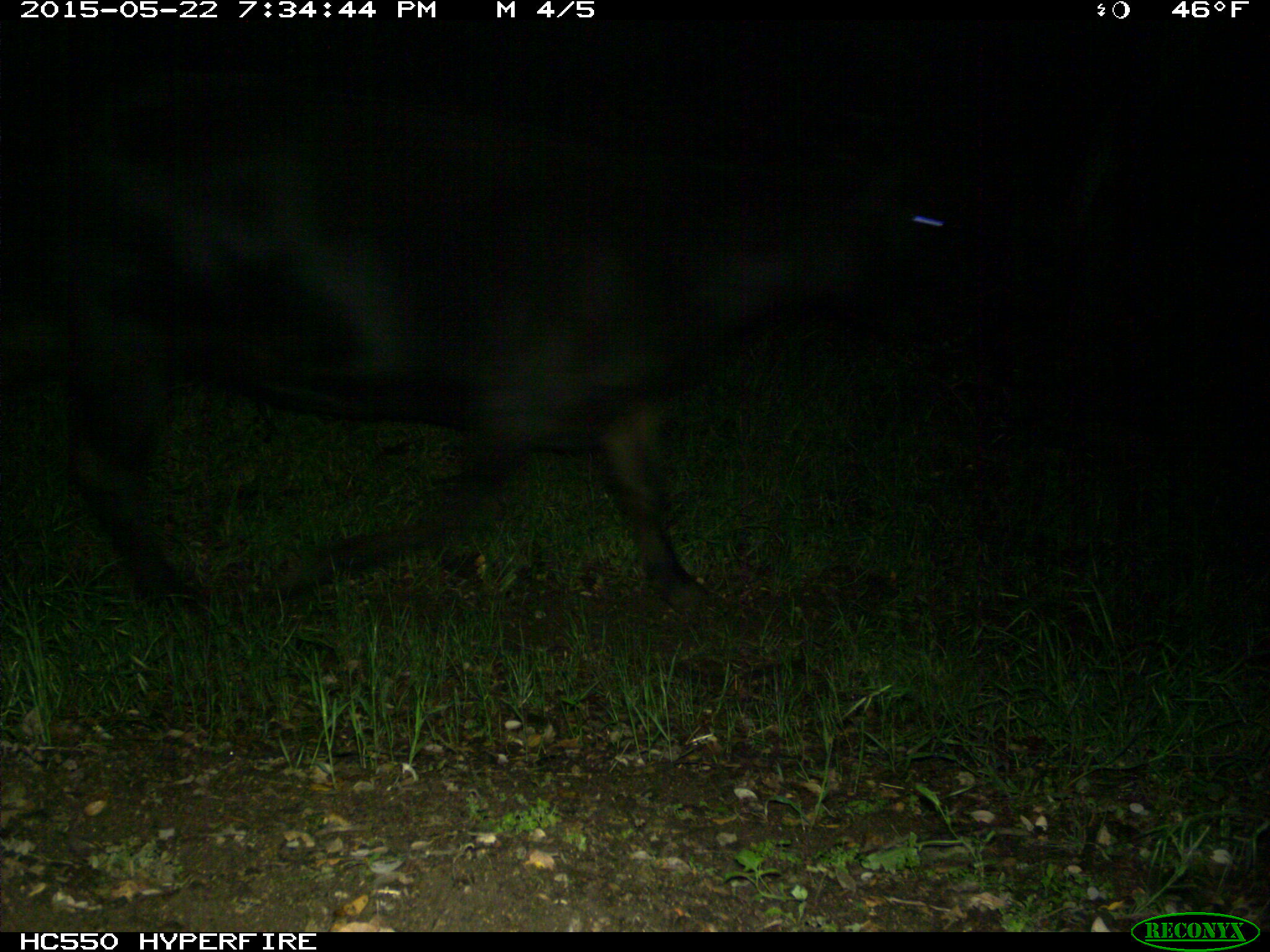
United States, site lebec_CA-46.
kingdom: Animalia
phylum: Chordata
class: Mammalia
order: Artiodactyla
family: Bovidae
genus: Bos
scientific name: Bos taurus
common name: domestic cow